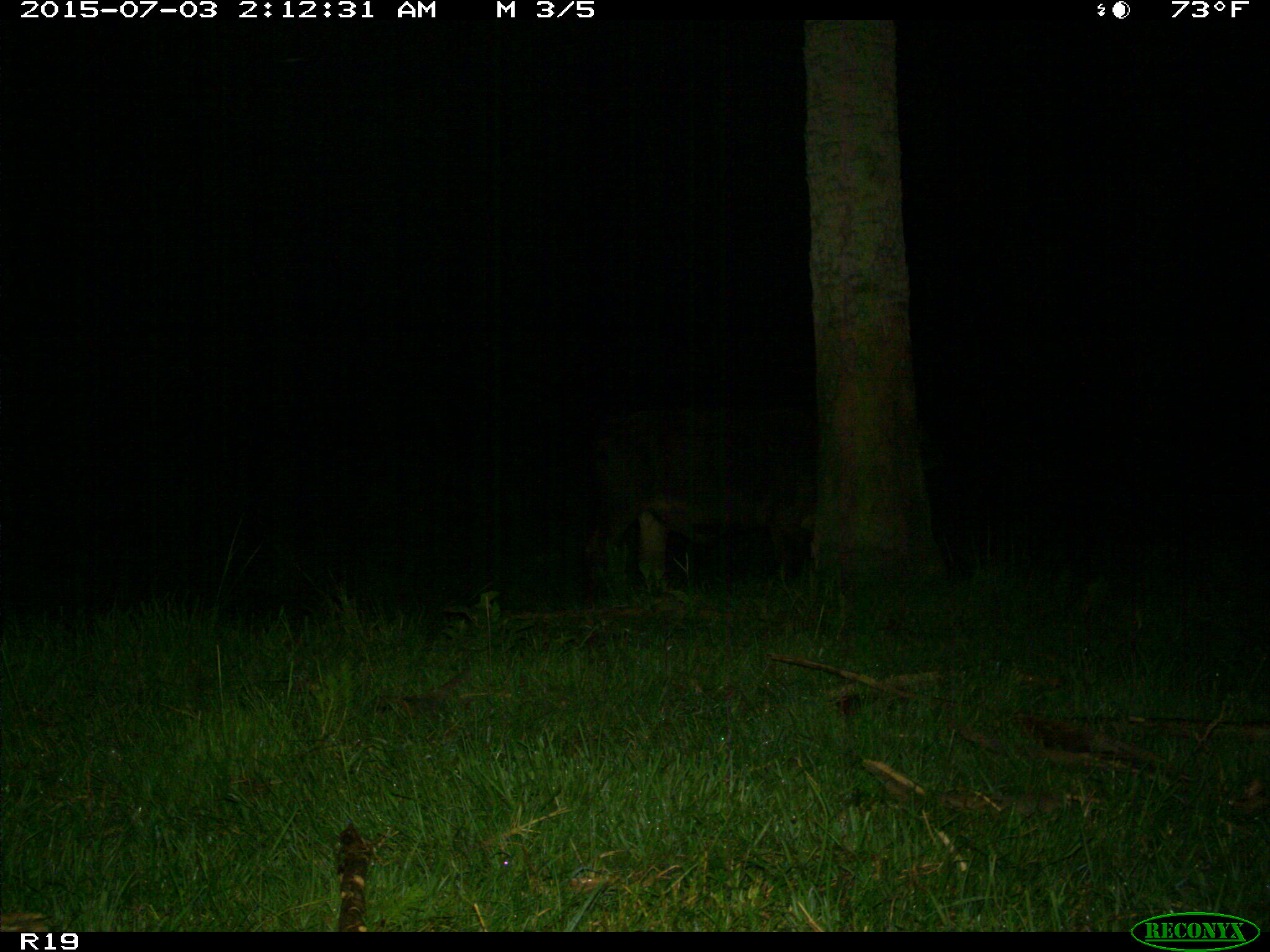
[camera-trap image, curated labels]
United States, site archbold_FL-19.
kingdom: Animalia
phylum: Chordata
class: Mammalia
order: Artiodactyla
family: Bovidae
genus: Bos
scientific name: Bos taurus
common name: domestic cow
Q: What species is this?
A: Bos taurus (domestic cow).